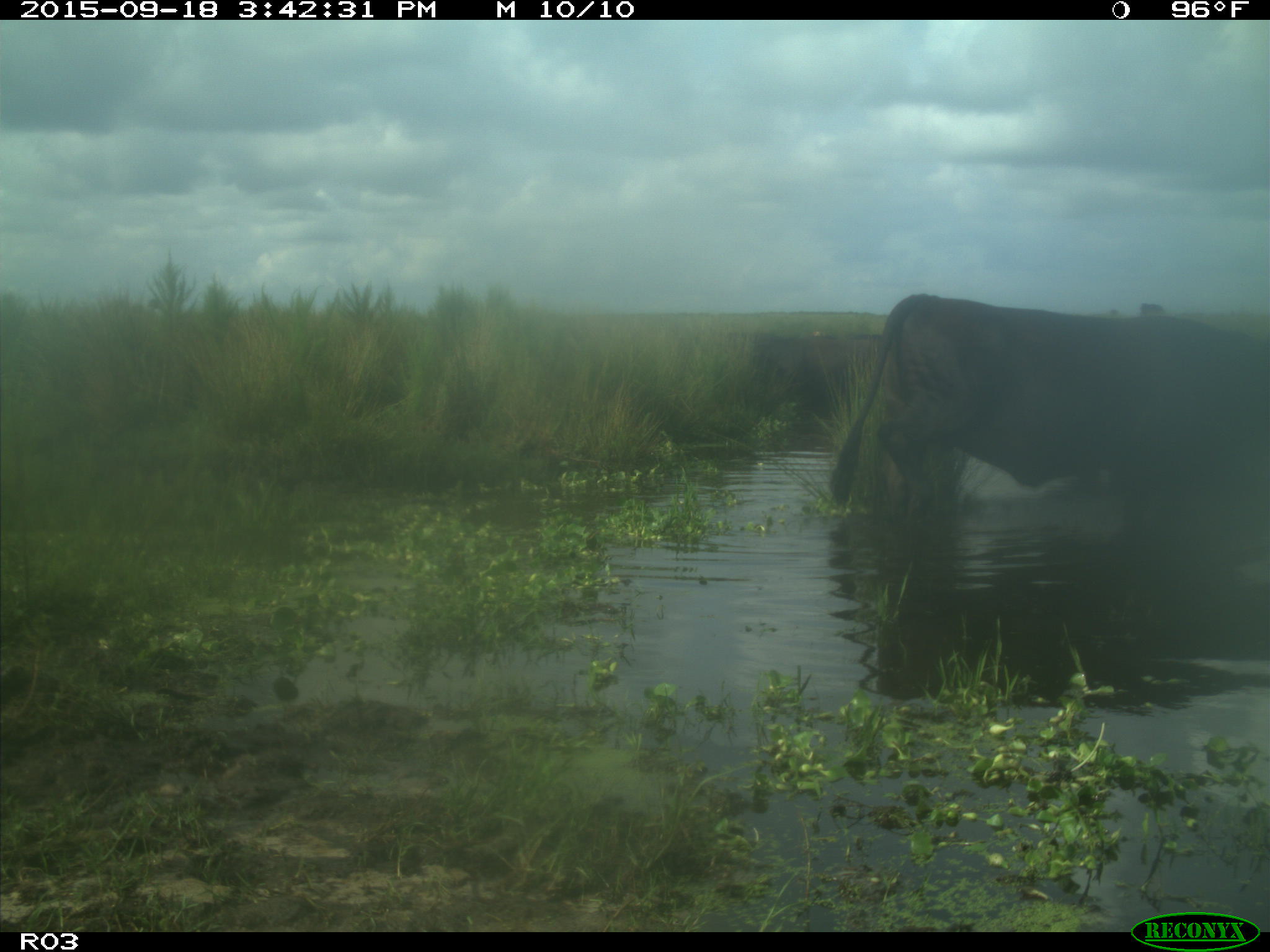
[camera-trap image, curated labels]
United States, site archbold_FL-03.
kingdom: Animalia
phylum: Chordata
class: Mammalia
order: Artiodactyla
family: Bovidae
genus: Bos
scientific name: Bos taurus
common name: domestic cow